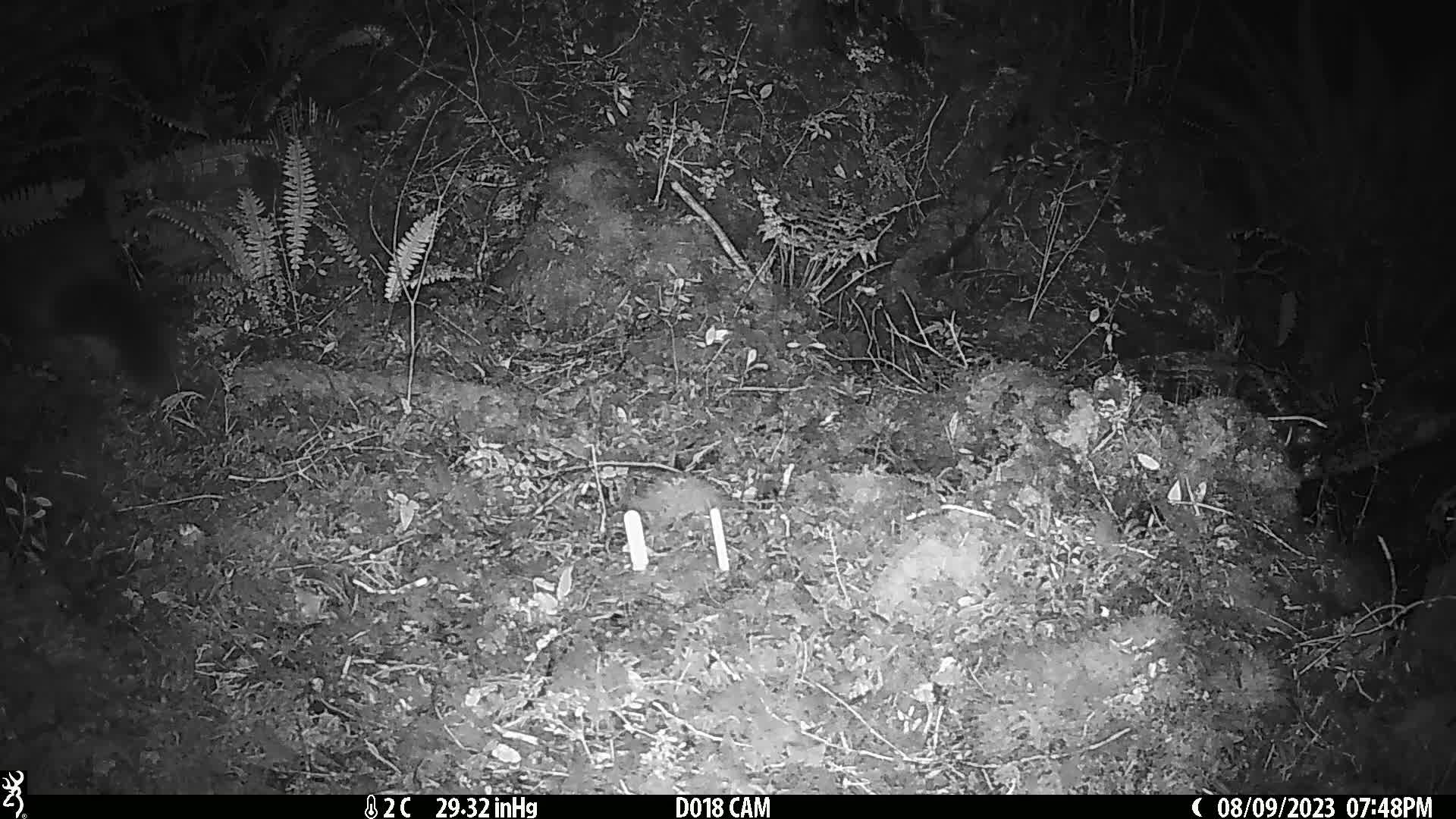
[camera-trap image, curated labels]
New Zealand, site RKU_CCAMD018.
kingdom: Animalia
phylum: Chordata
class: Mammalia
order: Diprotodontia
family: Phalangeridae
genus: Trichosurus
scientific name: Trichosurus vulpecula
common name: common brushtail possum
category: possum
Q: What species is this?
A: Possum (common brushtail possum) (Trichosurus vulpecula).